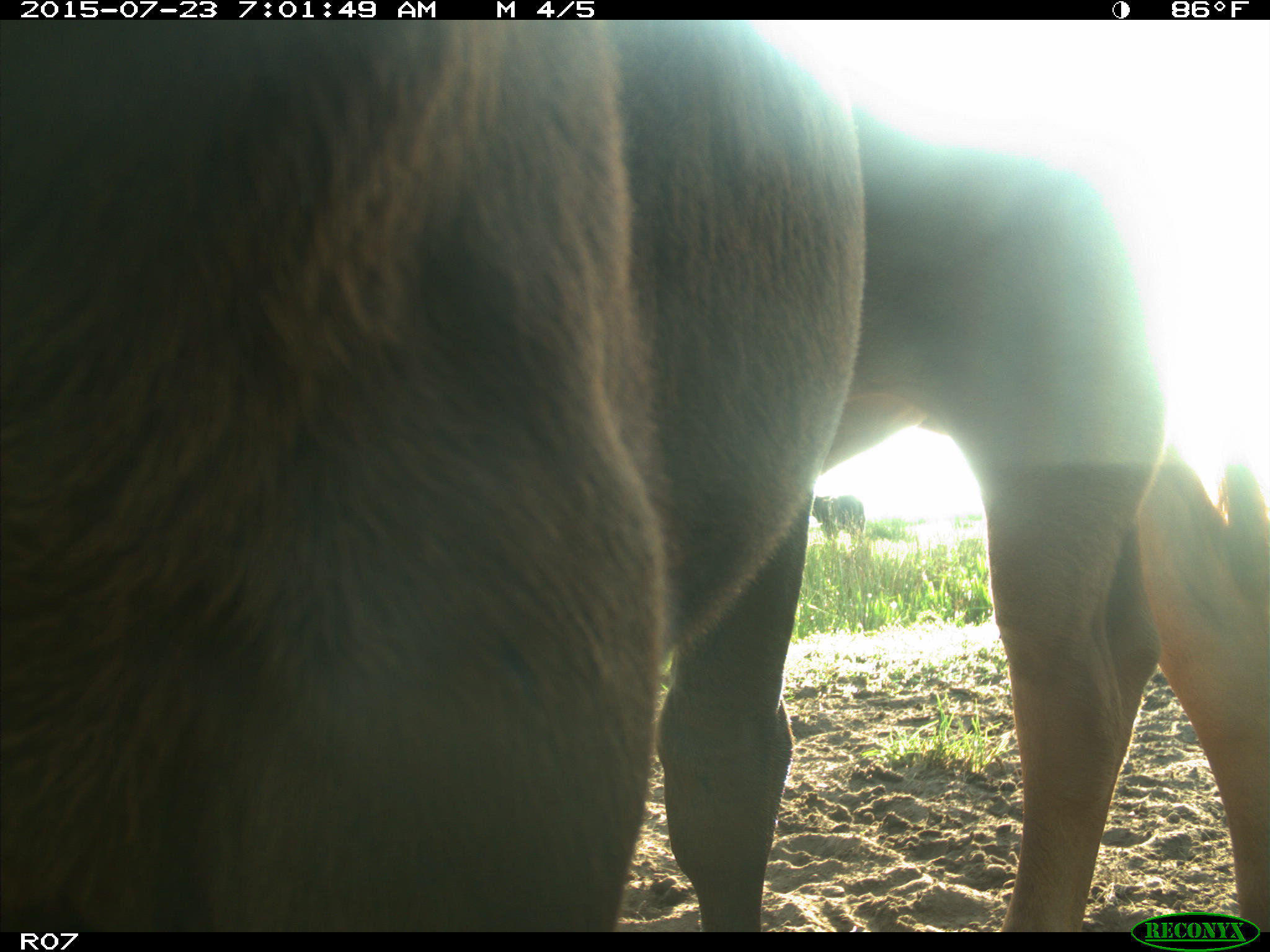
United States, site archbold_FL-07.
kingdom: Animalia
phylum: Chordata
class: Mammalia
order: Artiodactyla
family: Bovidae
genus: Bos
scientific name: Bos taurus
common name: domestic cow